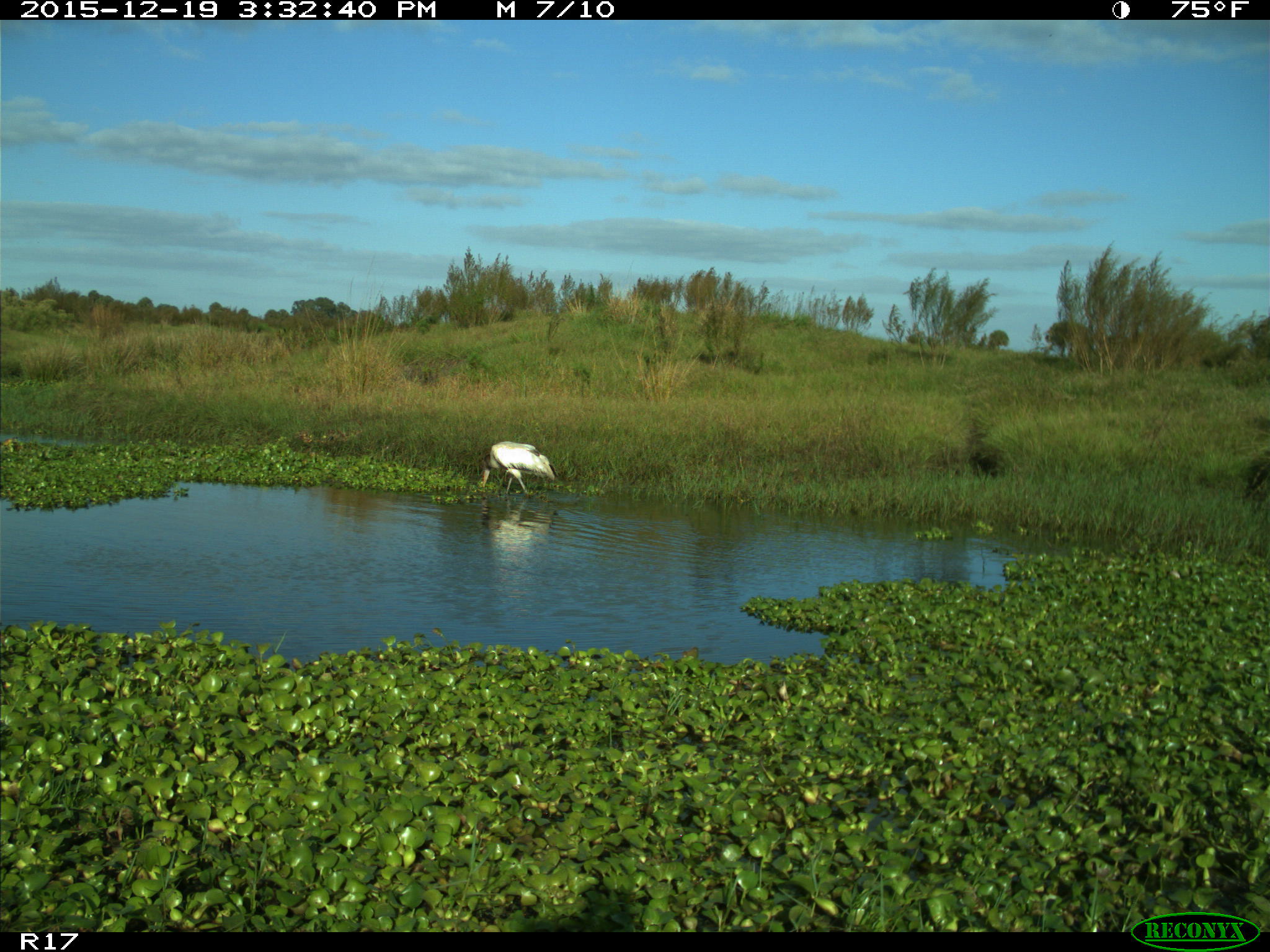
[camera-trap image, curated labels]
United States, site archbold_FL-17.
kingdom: Animalia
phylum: Chordata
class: Aves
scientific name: Aves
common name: birds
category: unidentified bird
Unidentified bird (birds) (Aves).